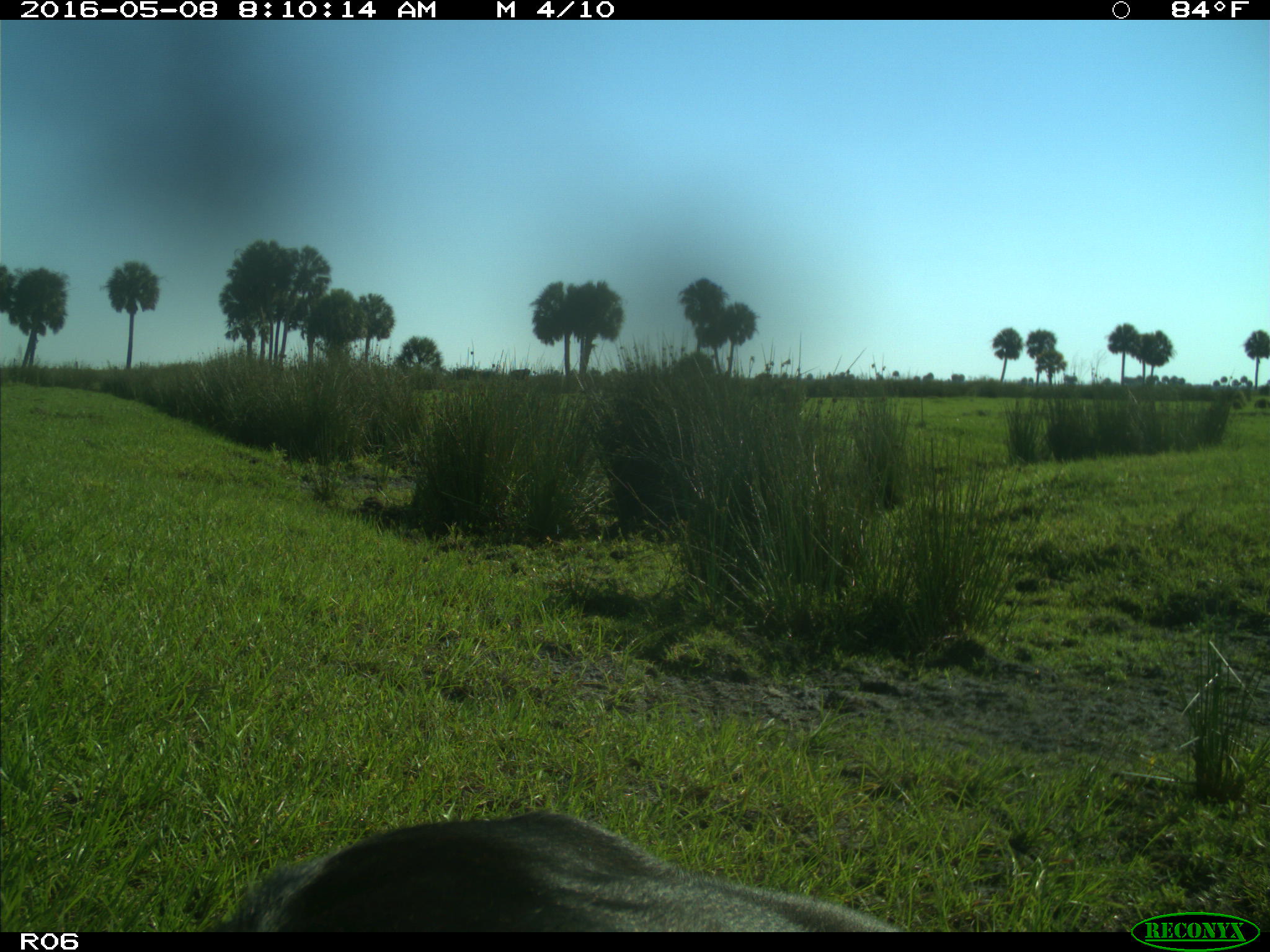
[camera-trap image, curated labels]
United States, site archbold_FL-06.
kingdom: Animalia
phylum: Chordata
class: Mammalia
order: Artiodactyla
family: Bovidae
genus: Bos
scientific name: Bos taurus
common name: domestic cow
Bos taurus (domestic cow).